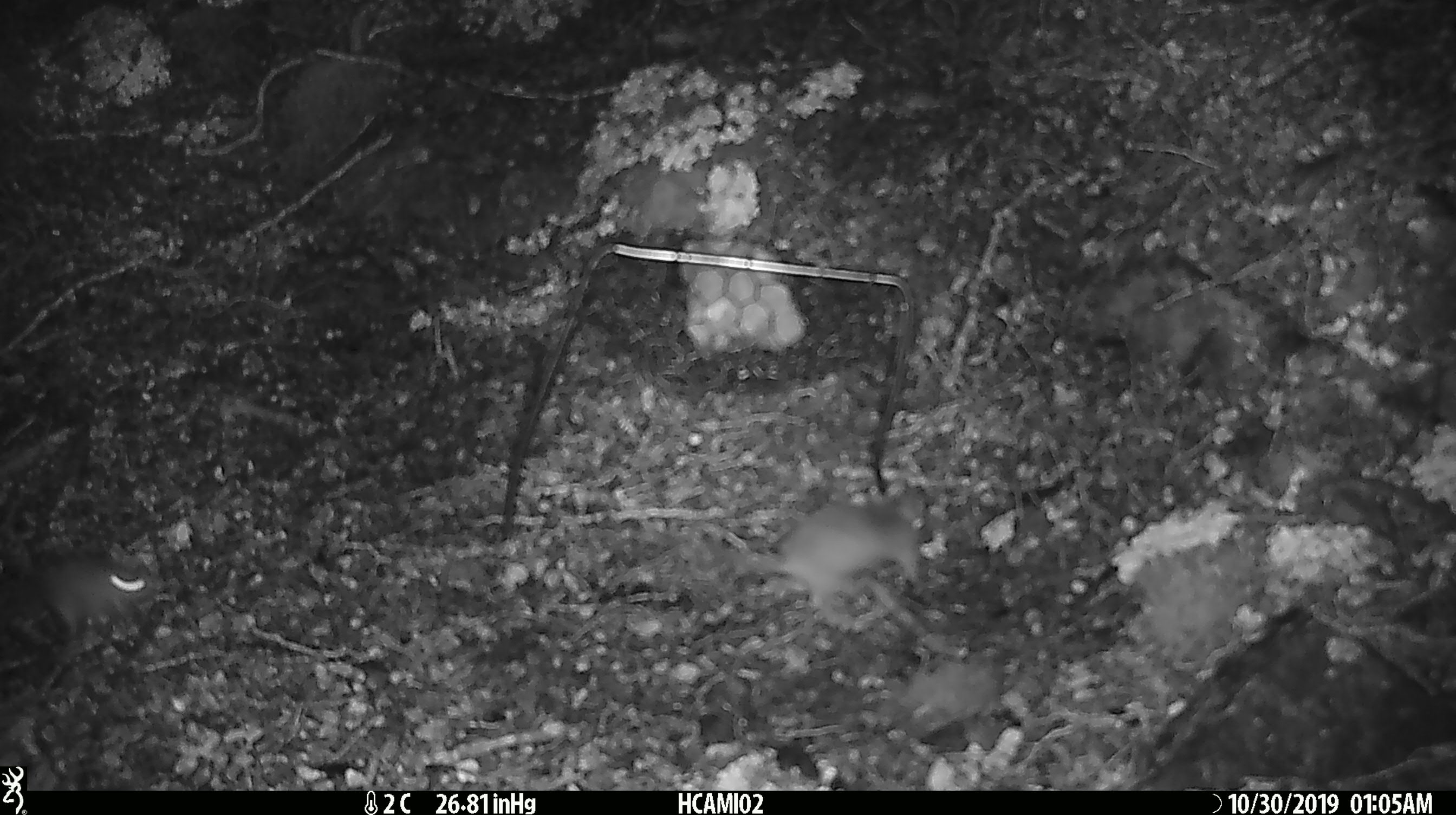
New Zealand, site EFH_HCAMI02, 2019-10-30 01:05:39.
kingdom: Animalia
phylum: Chordata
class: Mammalia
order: Rodentia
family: Muridae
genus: Mus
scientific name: Mus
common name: mouse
Mouse (Mus).